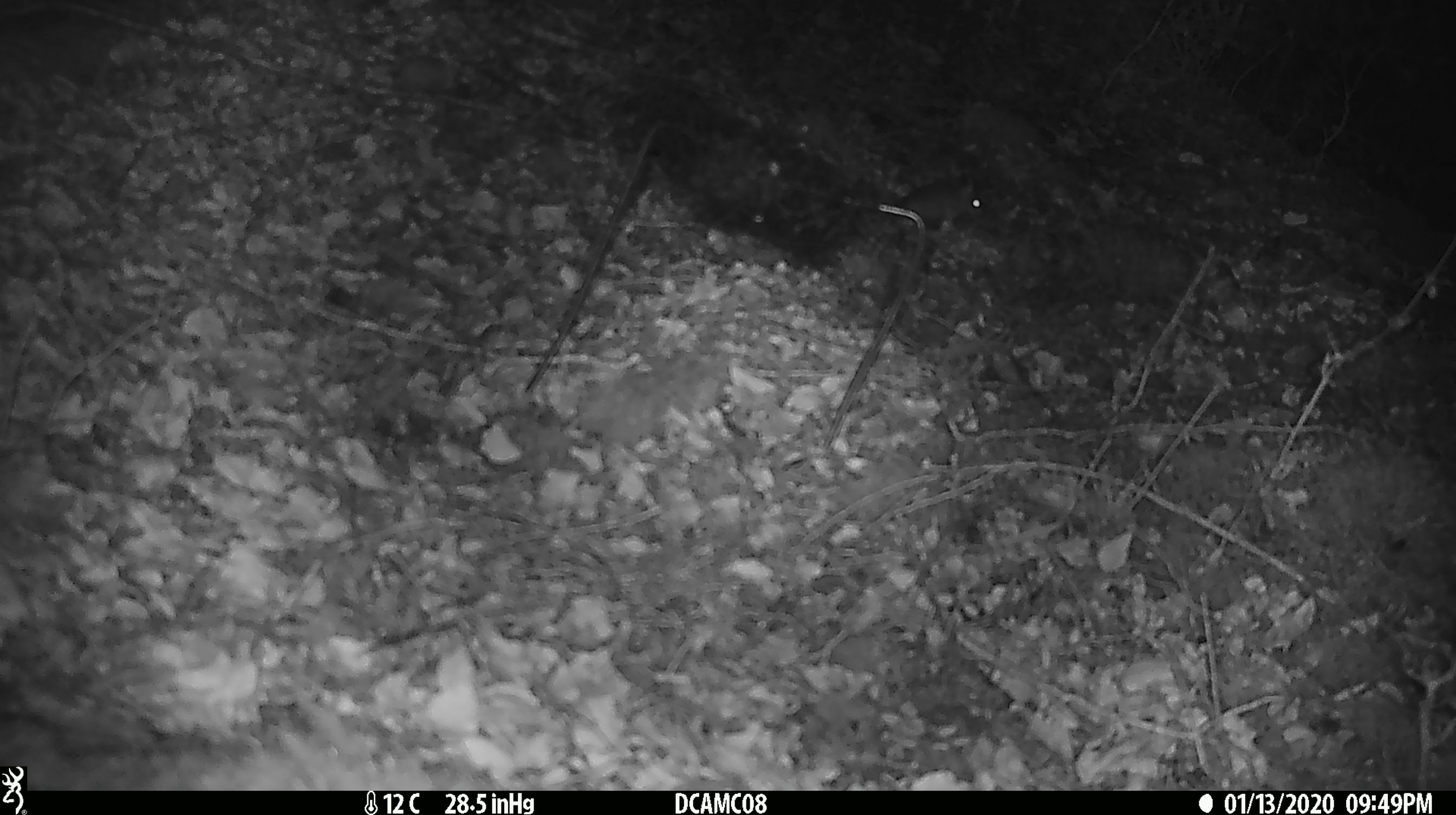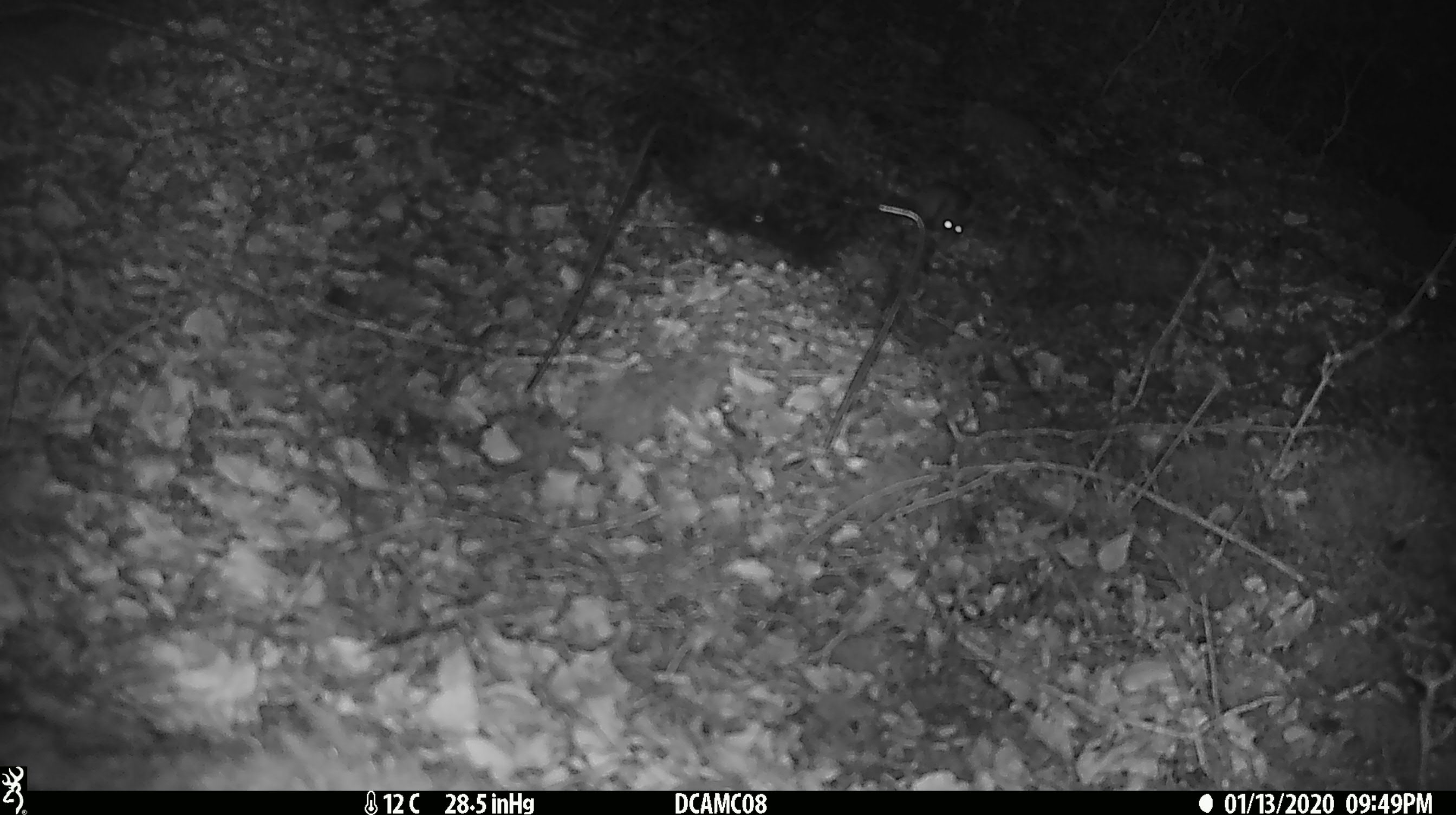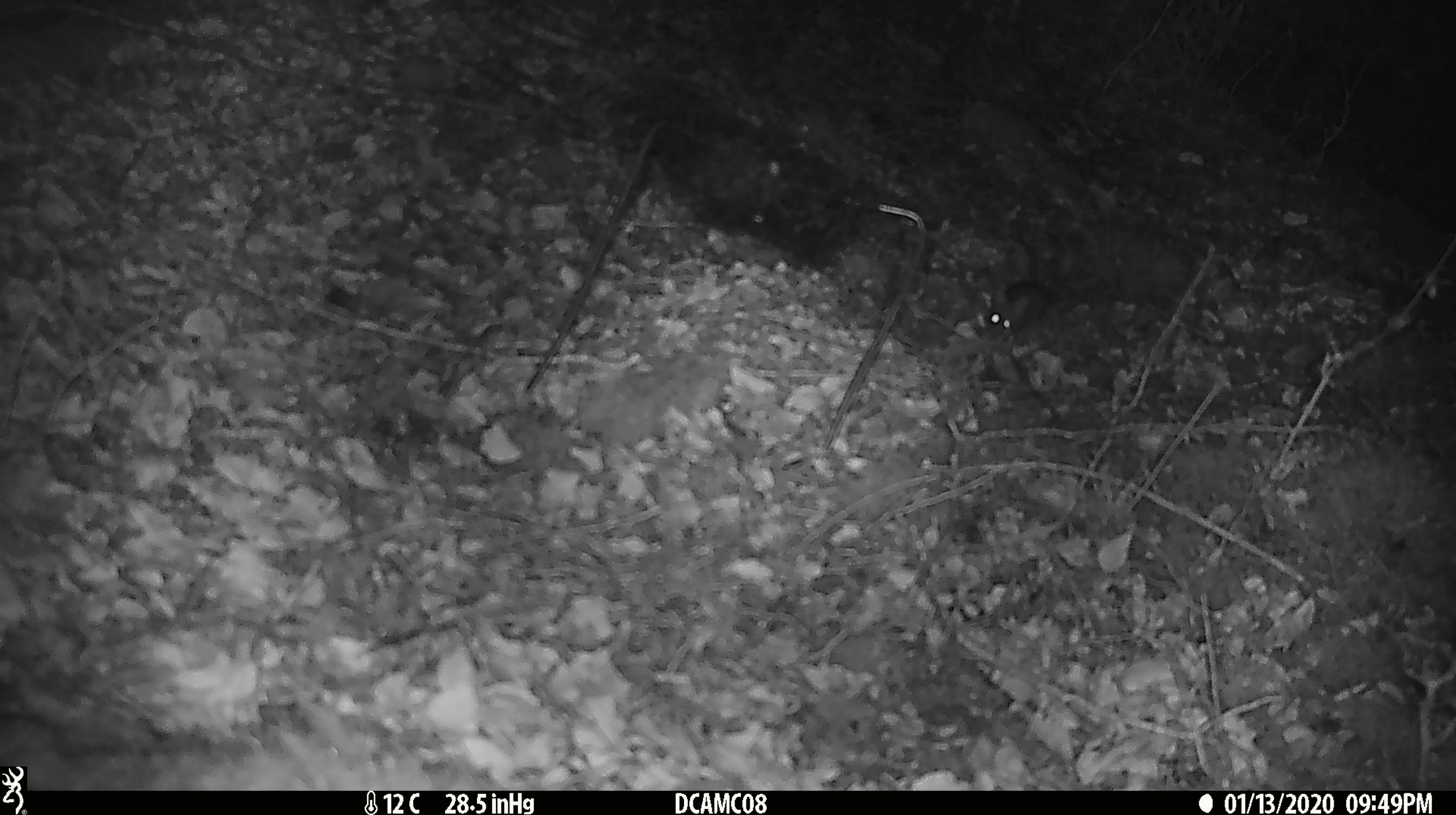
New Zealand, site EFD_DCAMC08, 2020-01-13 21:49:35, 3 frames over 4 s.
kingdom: Animalia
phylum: Chordata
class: Mammalia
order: Rodentia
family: Muridae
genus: Mus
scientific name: Mus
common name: mouse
Mouse (Mus).